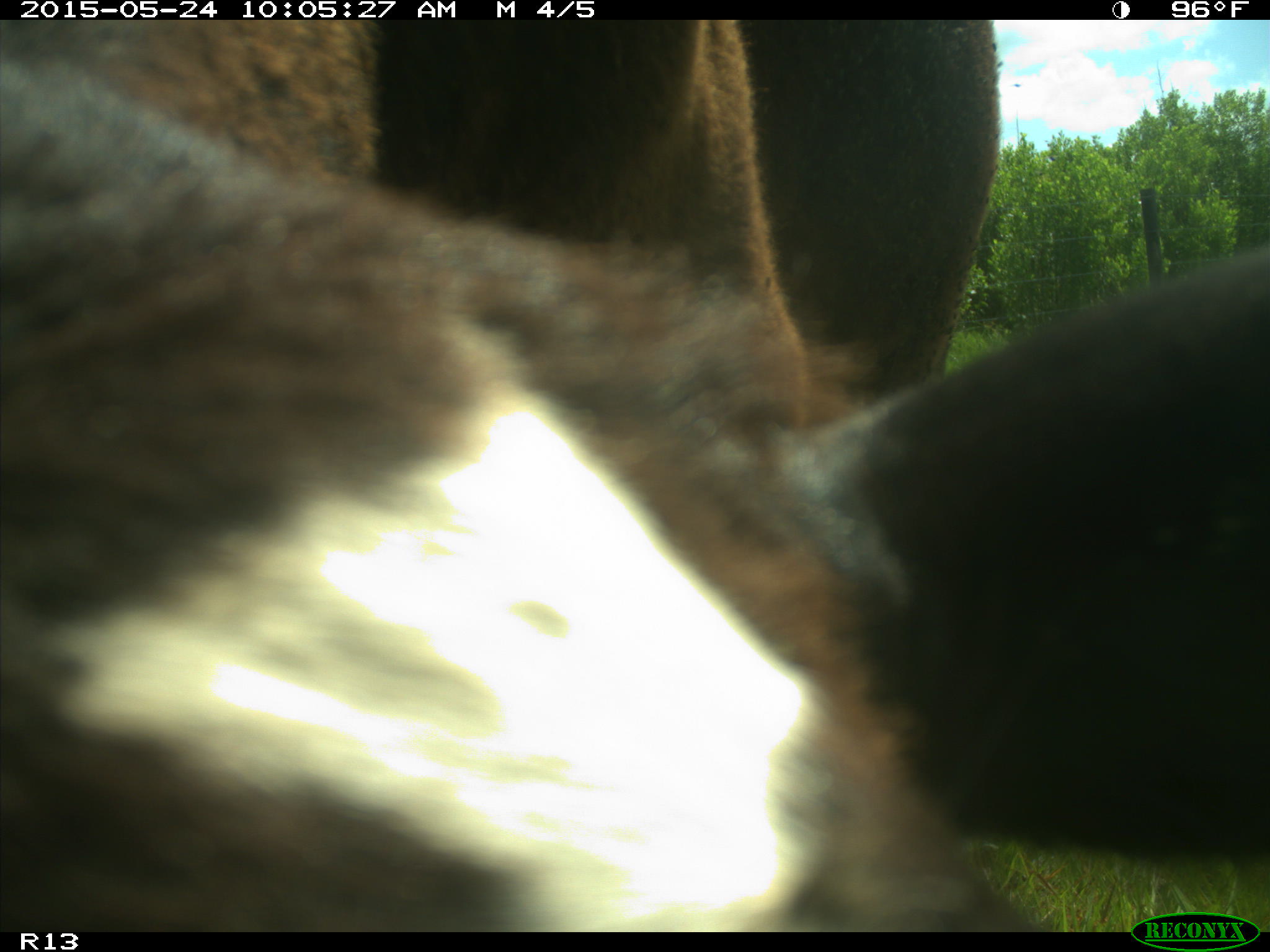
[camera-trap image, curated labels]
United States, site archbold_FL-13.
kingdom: Animalia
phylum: Chordata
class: Mammalia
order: Artiodactyla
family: Bovidae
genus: Bos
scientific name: Bos taurus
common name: domestic cow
Bos taurus (domestic cow).